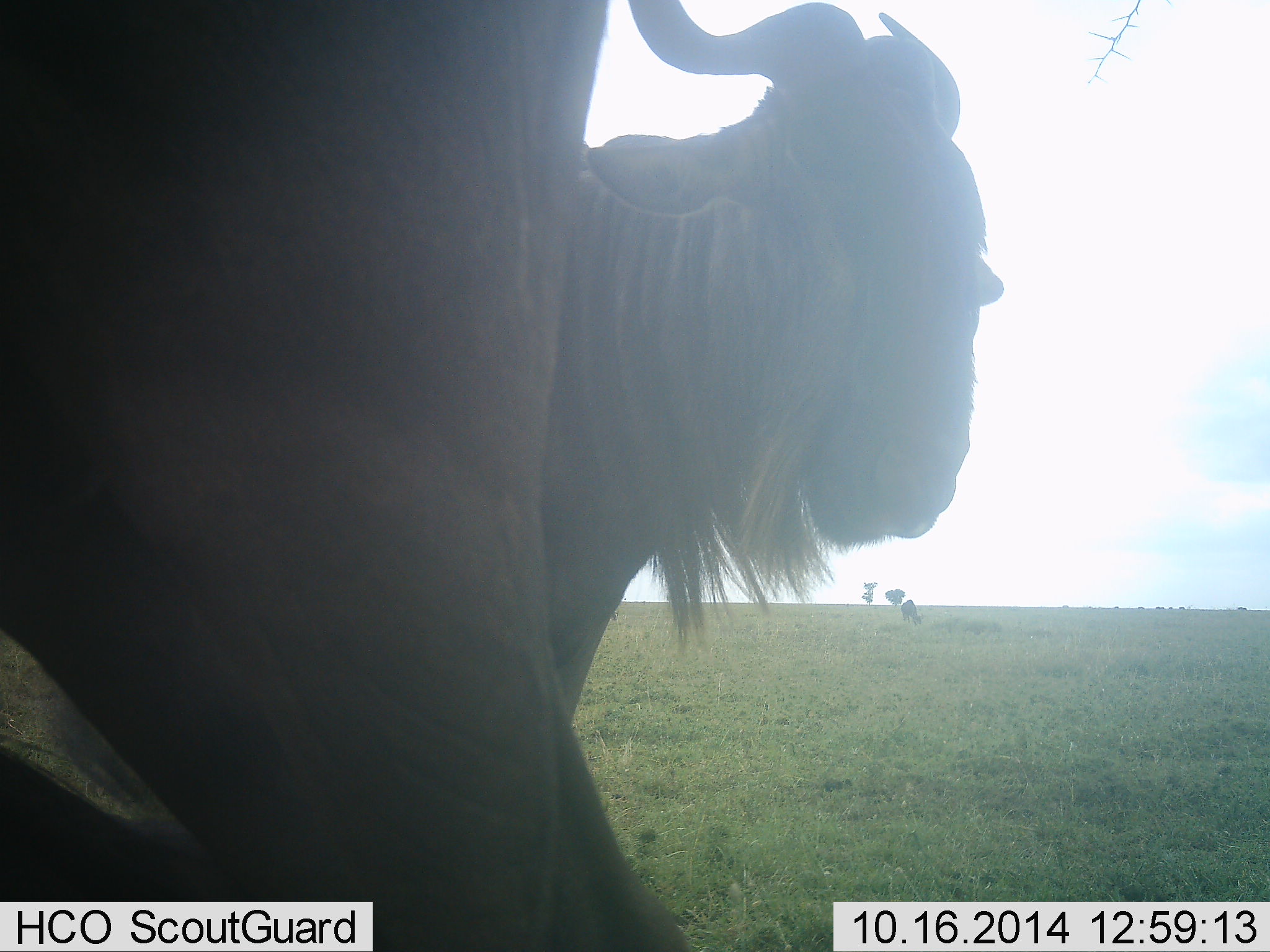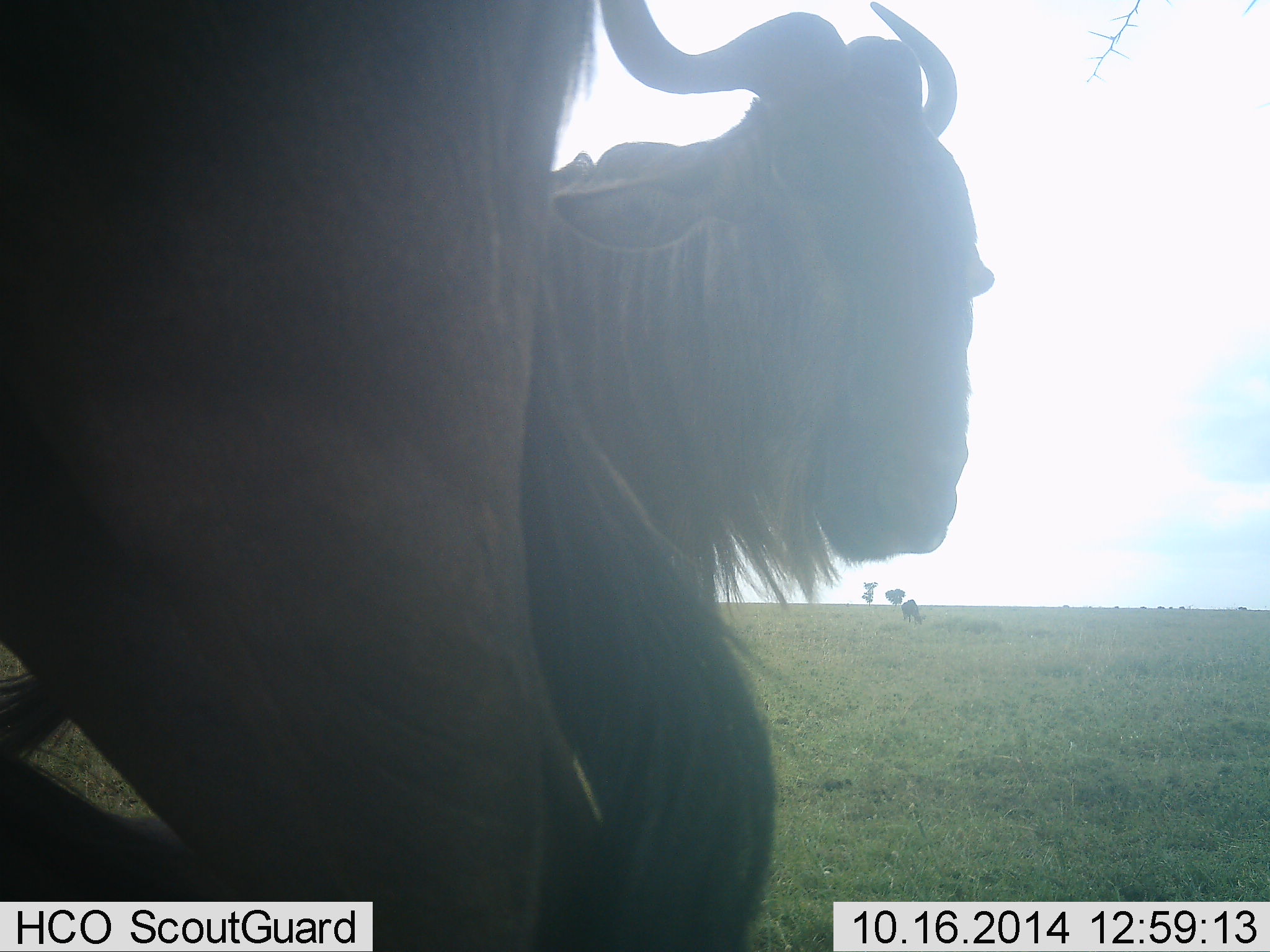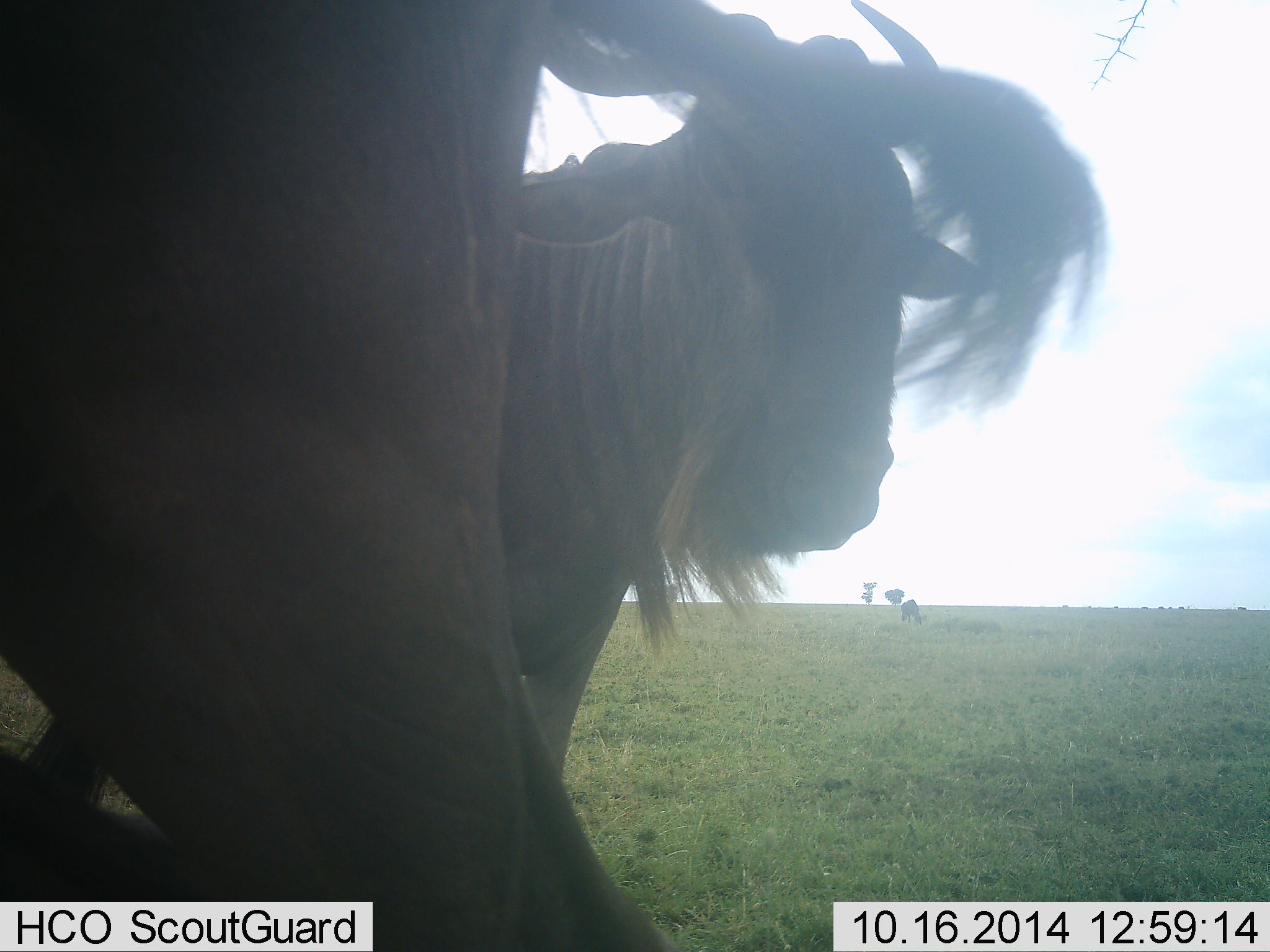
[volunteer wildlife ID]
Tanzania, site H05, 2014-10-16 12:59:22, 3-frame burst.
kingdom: Animalia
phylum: Chordata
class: Mammalia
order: Artiodactyla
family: Bovidae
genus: Connochaetes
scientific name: Connochaetes taurinus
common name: blue wildebeest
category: wildebeest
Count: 3.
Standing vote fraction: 80%.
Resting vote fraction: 30%.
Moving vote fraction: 20%.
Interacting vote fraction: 10%.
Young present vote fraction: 0%.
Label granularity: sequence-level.